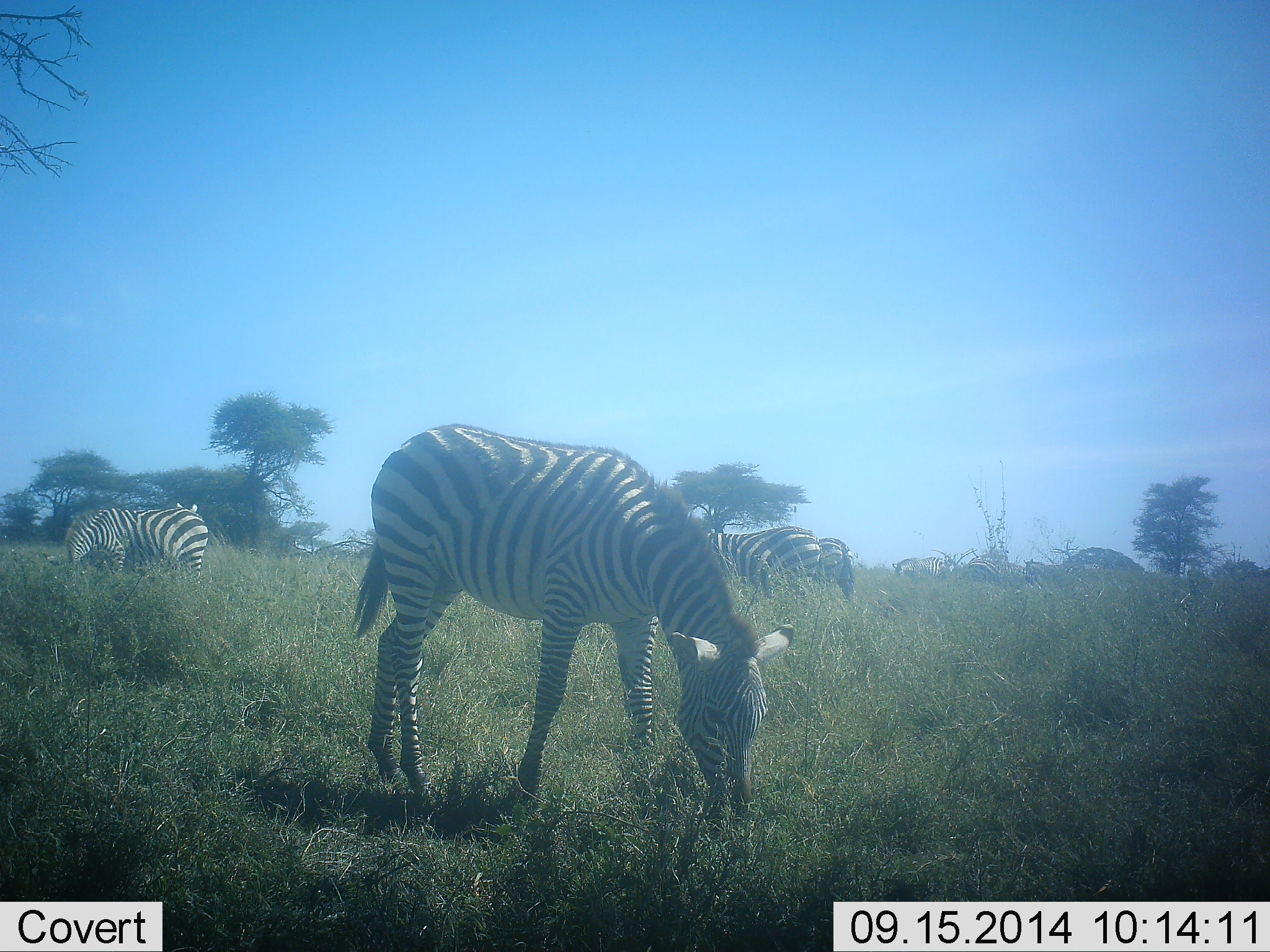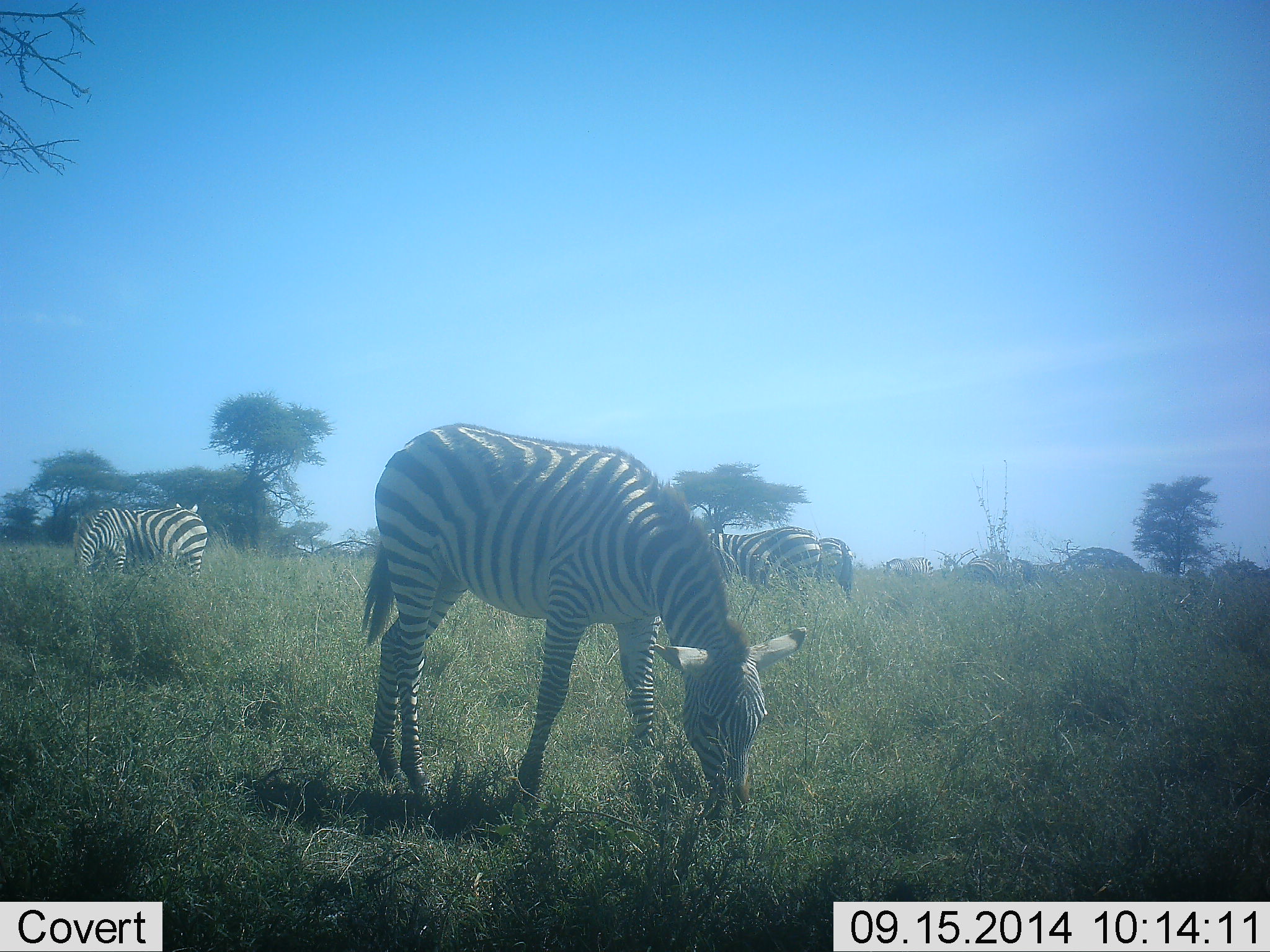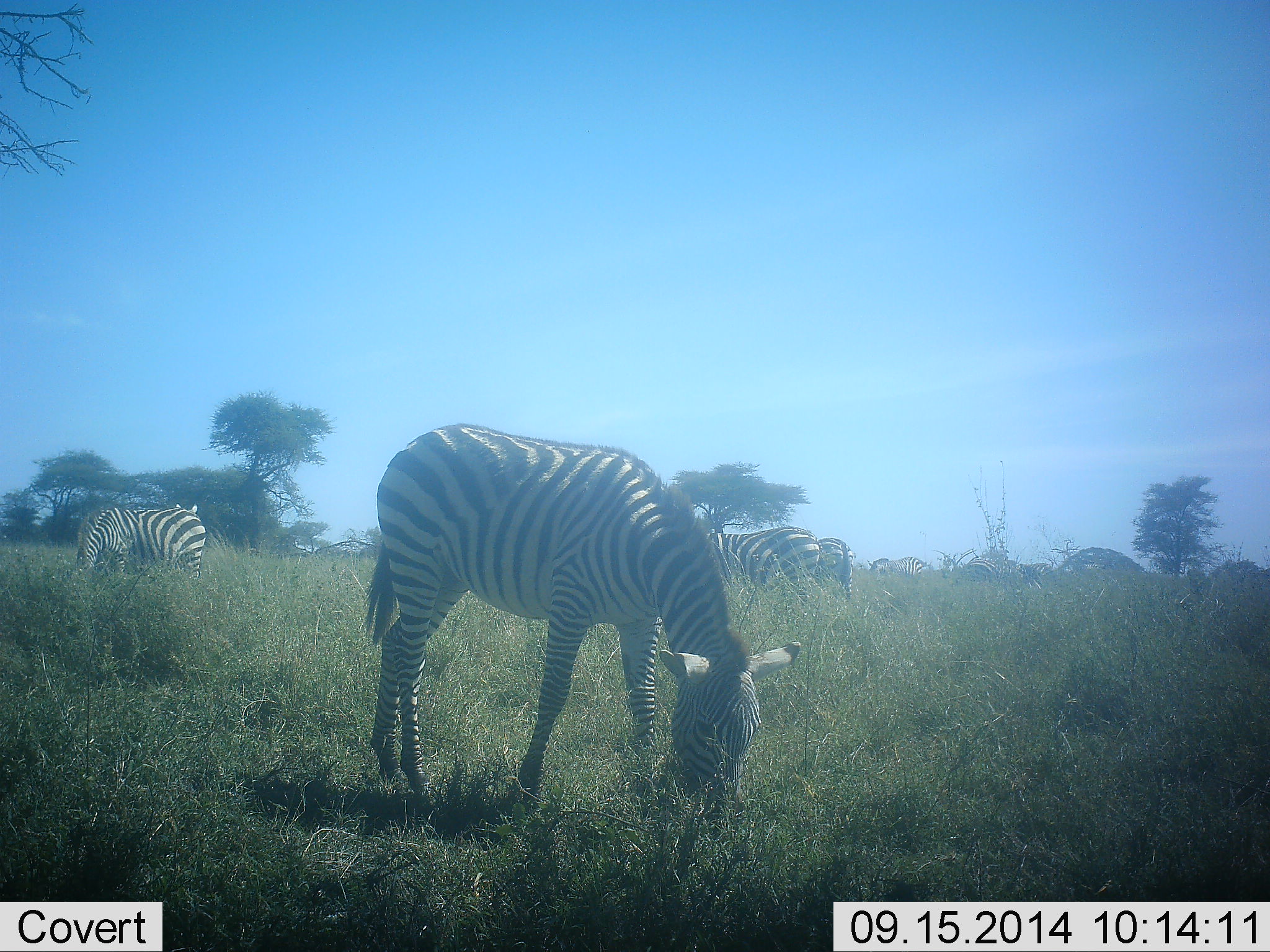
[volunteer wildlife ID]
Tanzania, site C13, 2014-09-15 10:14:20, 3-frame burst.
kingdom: Animalia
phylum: Chordata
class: Mammalia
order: Perissodactyla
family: Equidae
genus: Equus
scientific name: Equus quagga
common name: plains zebra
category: zebra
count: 9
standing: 60%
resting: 10%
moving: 30%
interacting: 0%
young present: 0%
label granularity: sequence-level